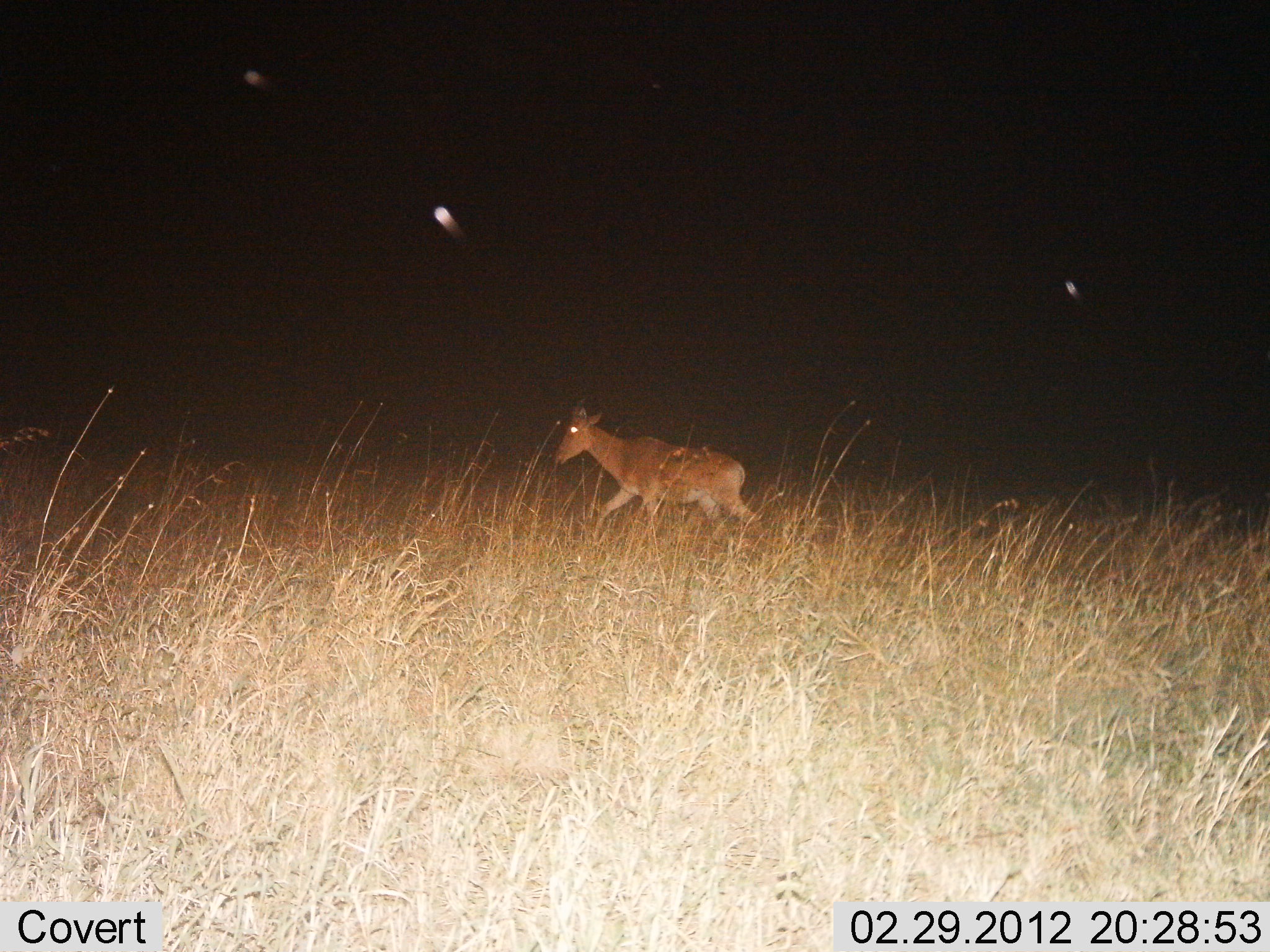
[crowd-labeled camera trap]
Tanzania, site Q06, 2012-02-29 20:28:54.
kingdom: Animalia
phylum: Chordata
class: Mammalia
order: Artiodactyla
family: Bovidae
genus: Alcelaphus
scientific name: Alcelaphus buselaphus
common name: hartebeest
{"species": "hartebeest (Alcelaphus buselaphus)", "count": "1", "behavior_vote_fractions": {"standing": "0%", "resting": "0%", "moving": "100%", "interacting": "0%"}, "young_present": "9%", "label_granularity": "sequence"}